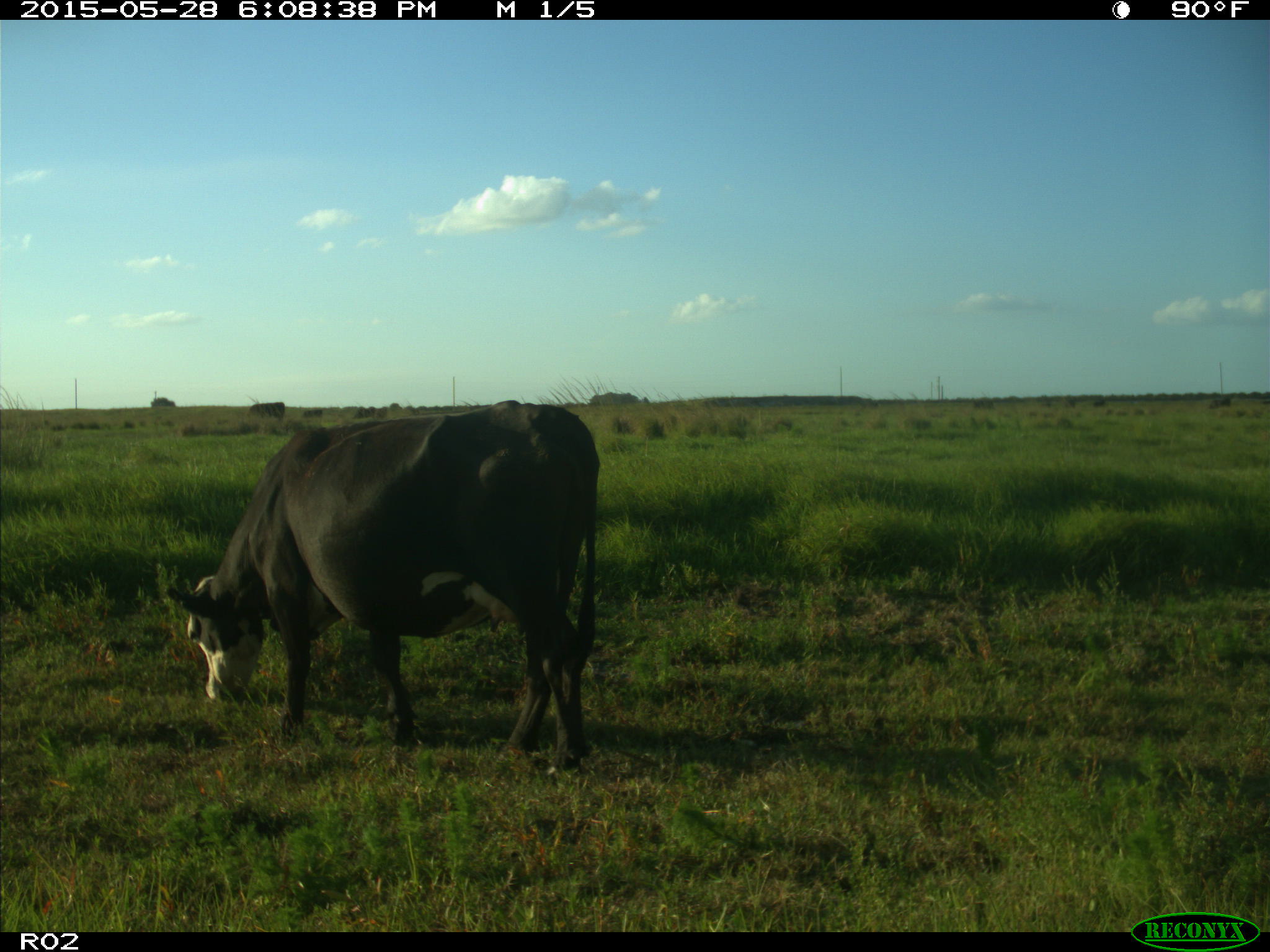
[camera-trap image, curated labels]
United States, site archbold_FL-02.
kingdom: Animalia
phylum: Chordata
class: Mammalia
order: Artiodactyla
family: Bovidae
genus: Bos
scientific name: Bos taurus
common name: domestic cow